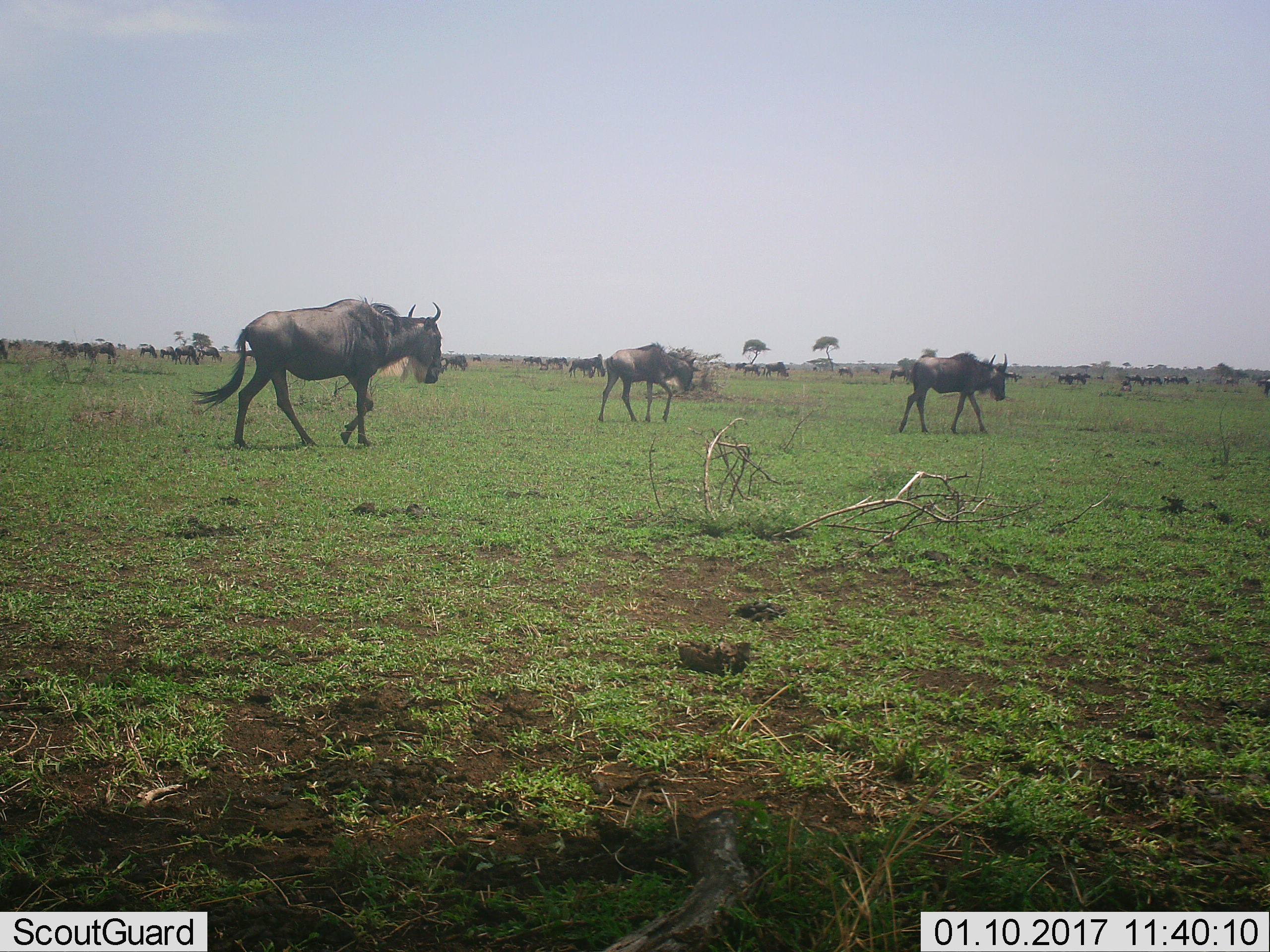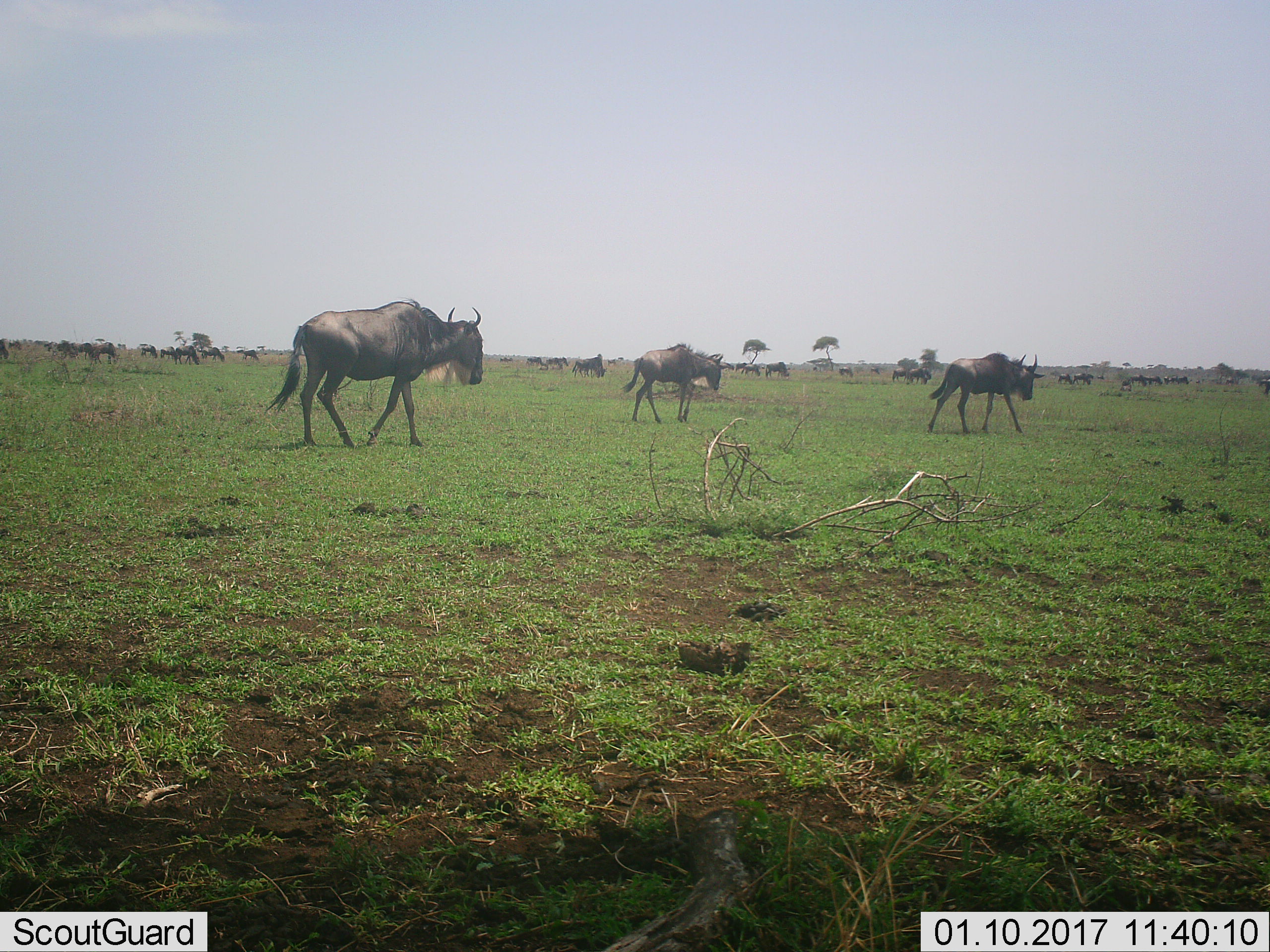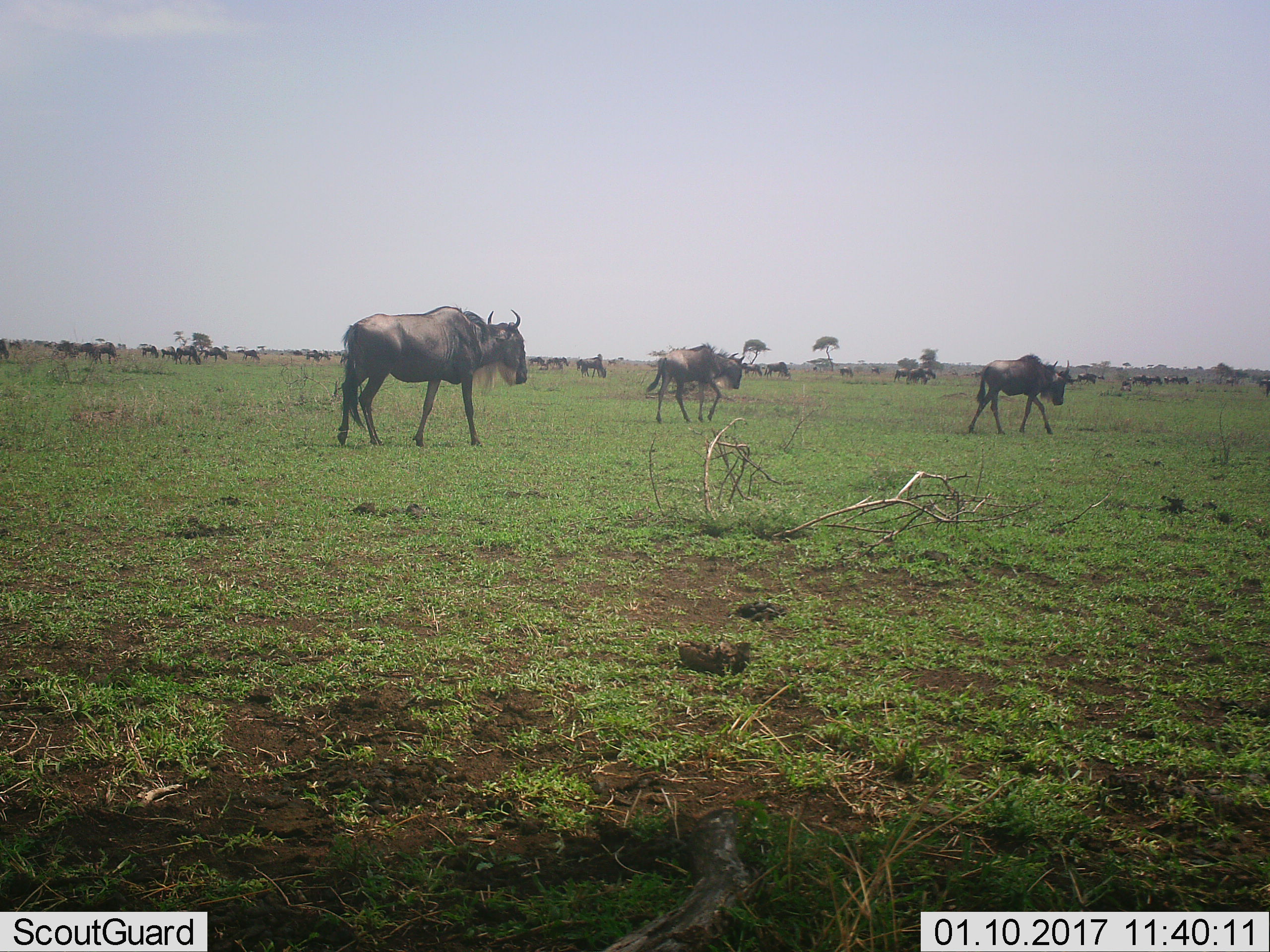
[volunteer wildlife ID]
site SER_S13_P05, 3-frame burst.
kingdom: Animalia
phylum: Chordata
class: Mammalia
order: Artiodactyla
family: Bovidae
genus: Connochaetes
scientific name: Connochaetes taurinus taurinus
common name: blue wildebeest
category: wildebeestblue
Wildebeestblue (blue wildebeest) (Connochaetes taurinus taurinus), count 11-50. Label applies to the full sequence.